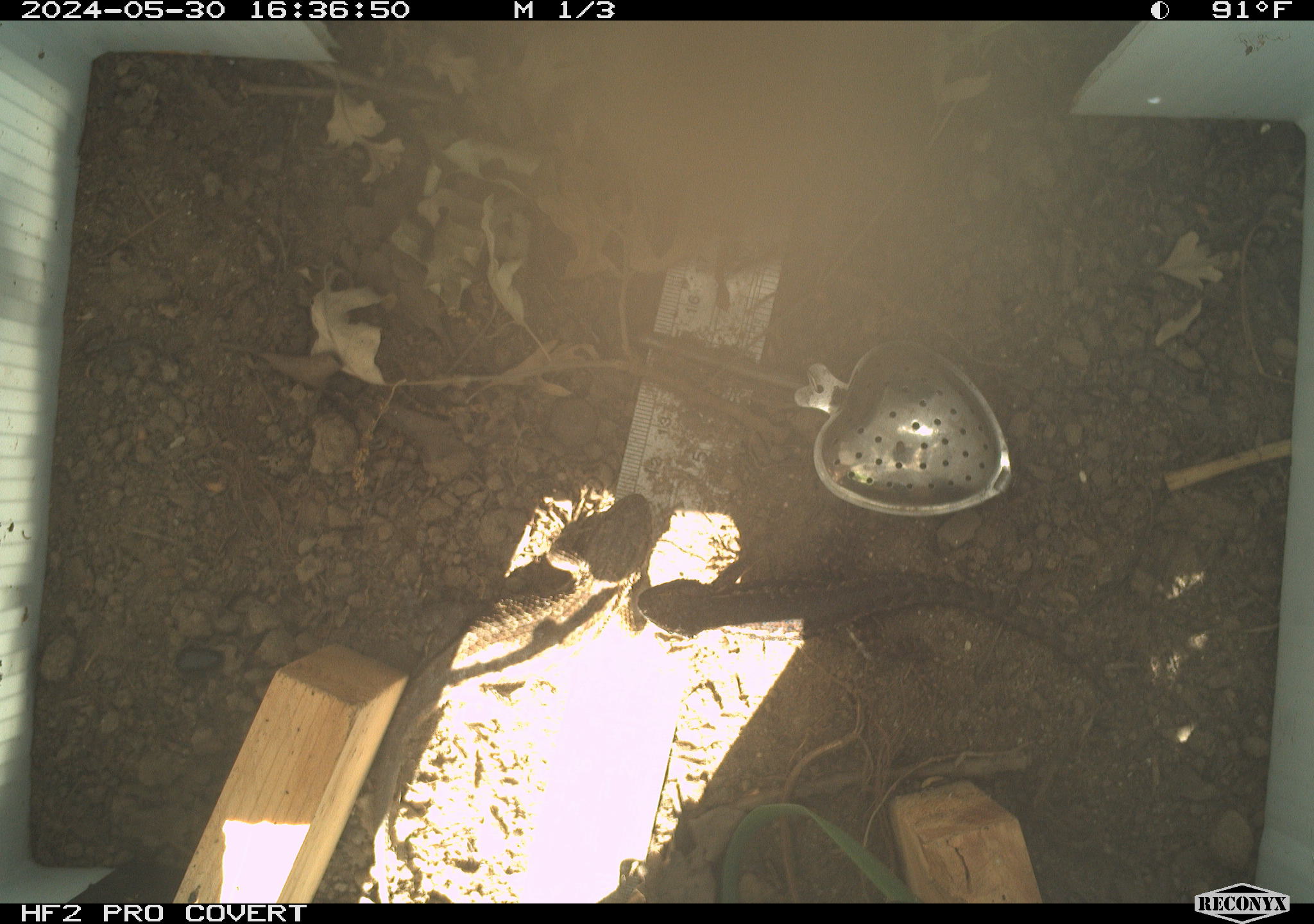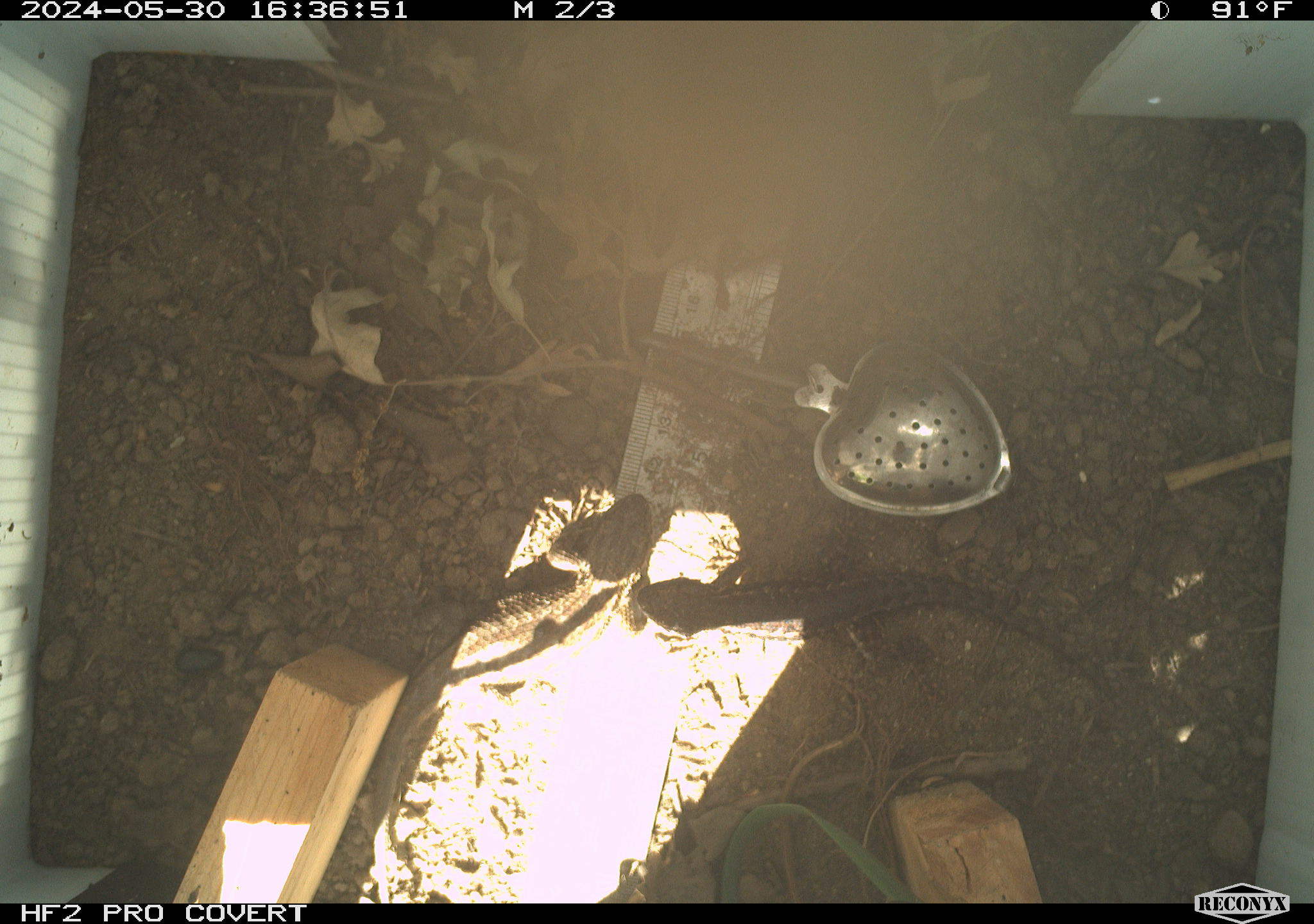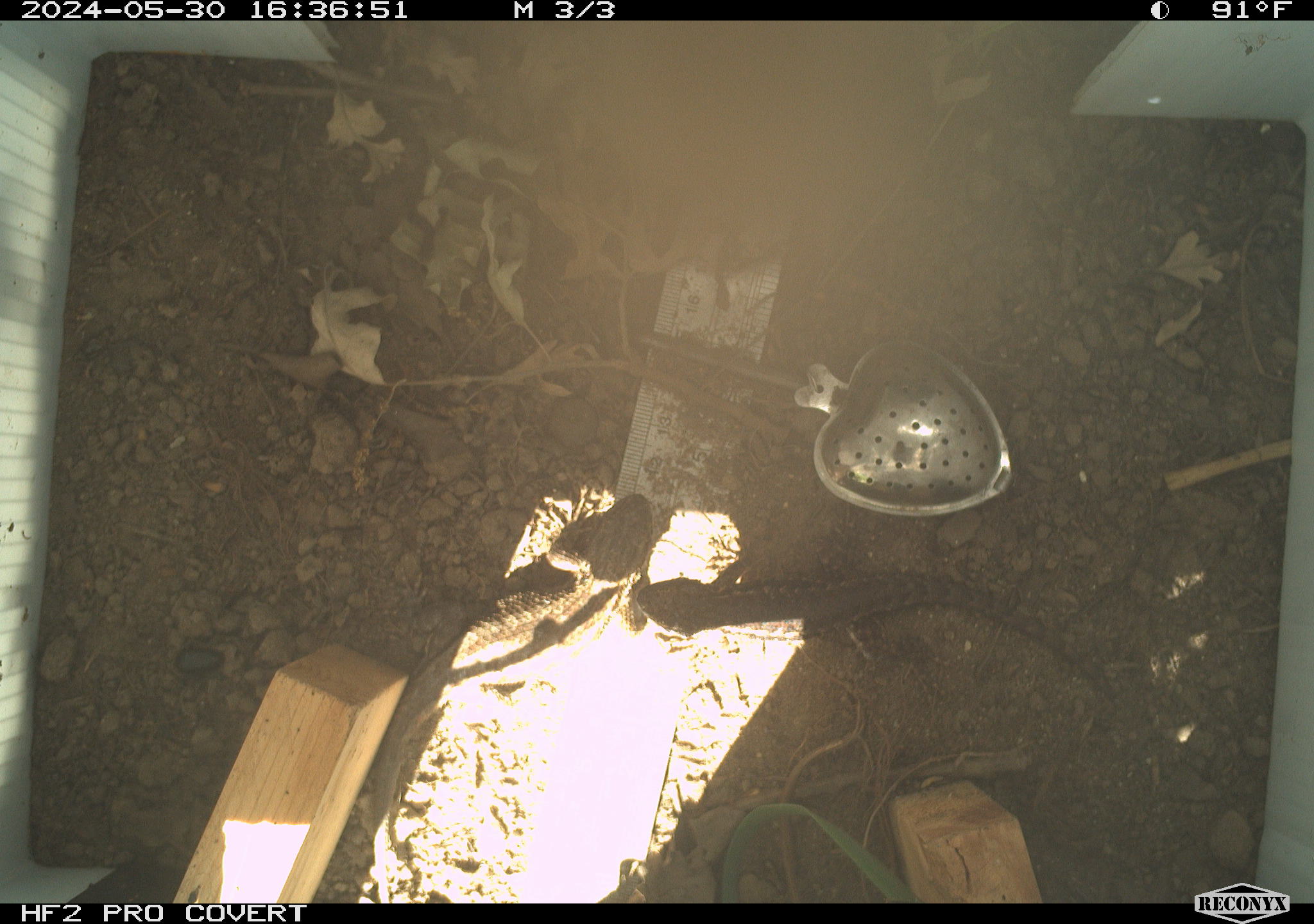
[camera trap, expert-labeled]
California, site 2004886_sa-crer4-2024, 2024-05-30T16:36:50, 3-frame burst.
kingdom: Animalia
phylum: Chordata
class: Reptilia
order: Squamata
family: Phrynosomatidae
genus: Sceloporus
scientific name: Sceloporus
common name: spiny lizards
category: sceloporus species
Sceloporus species (spiny lizards) (Sceloporus).